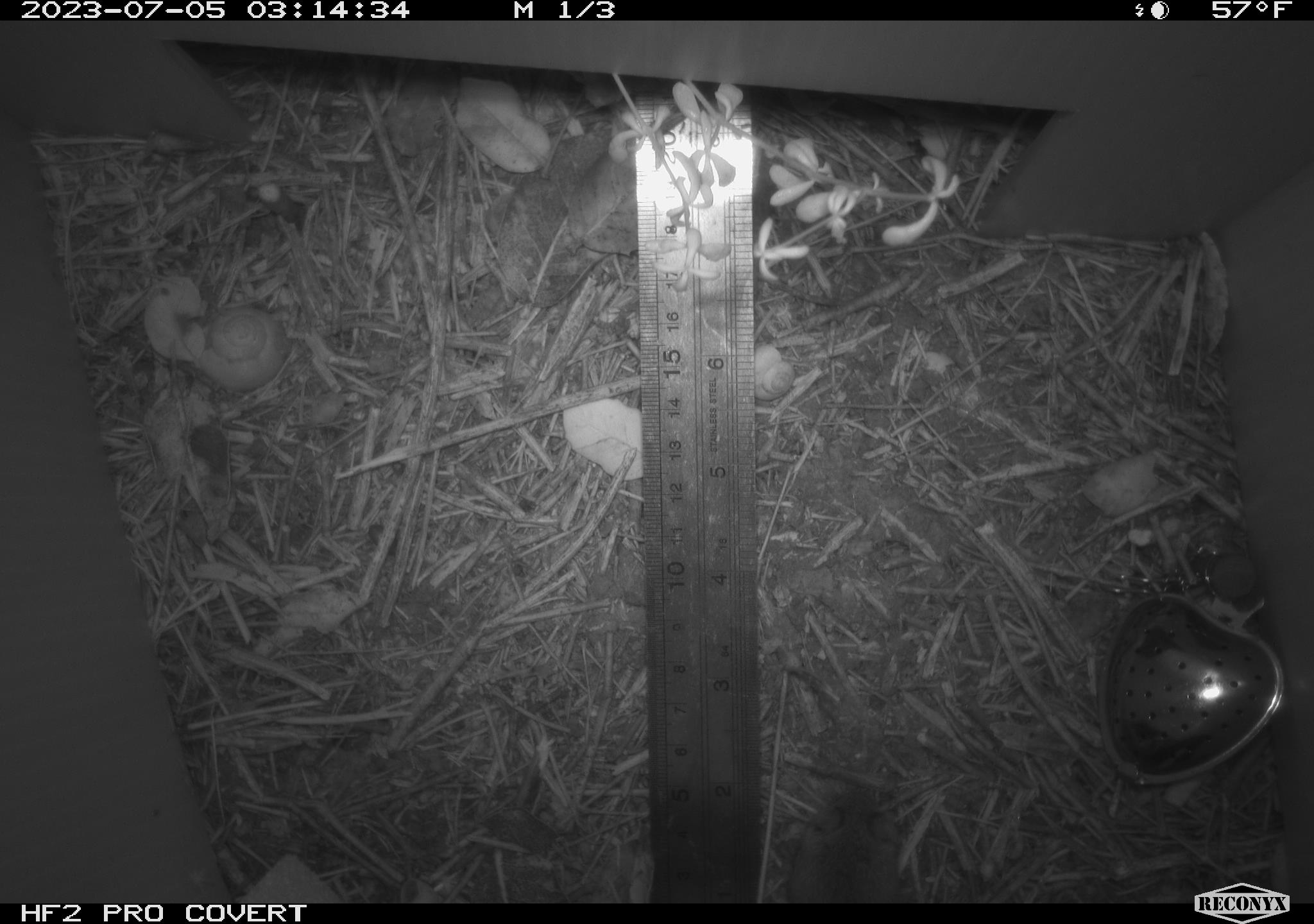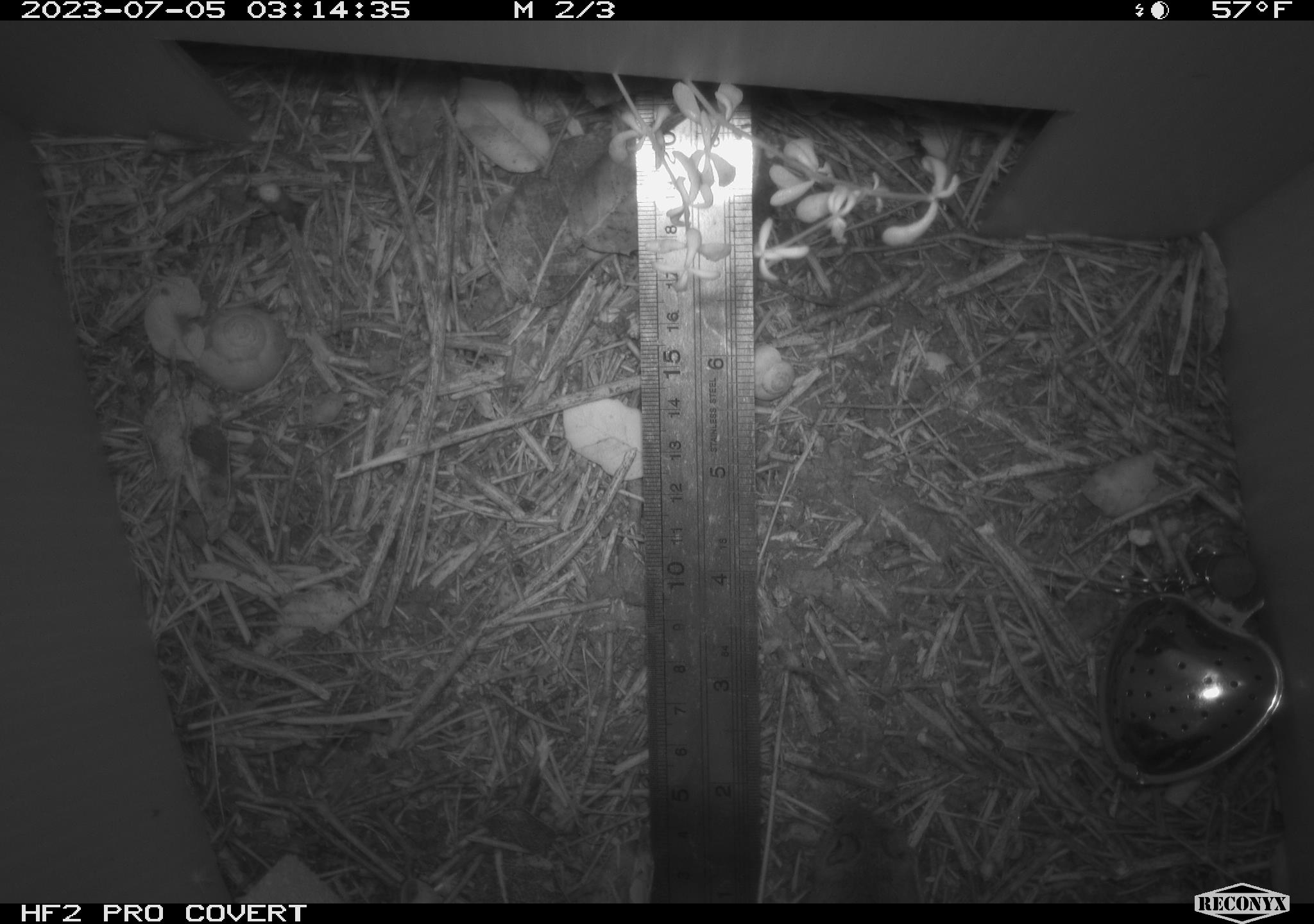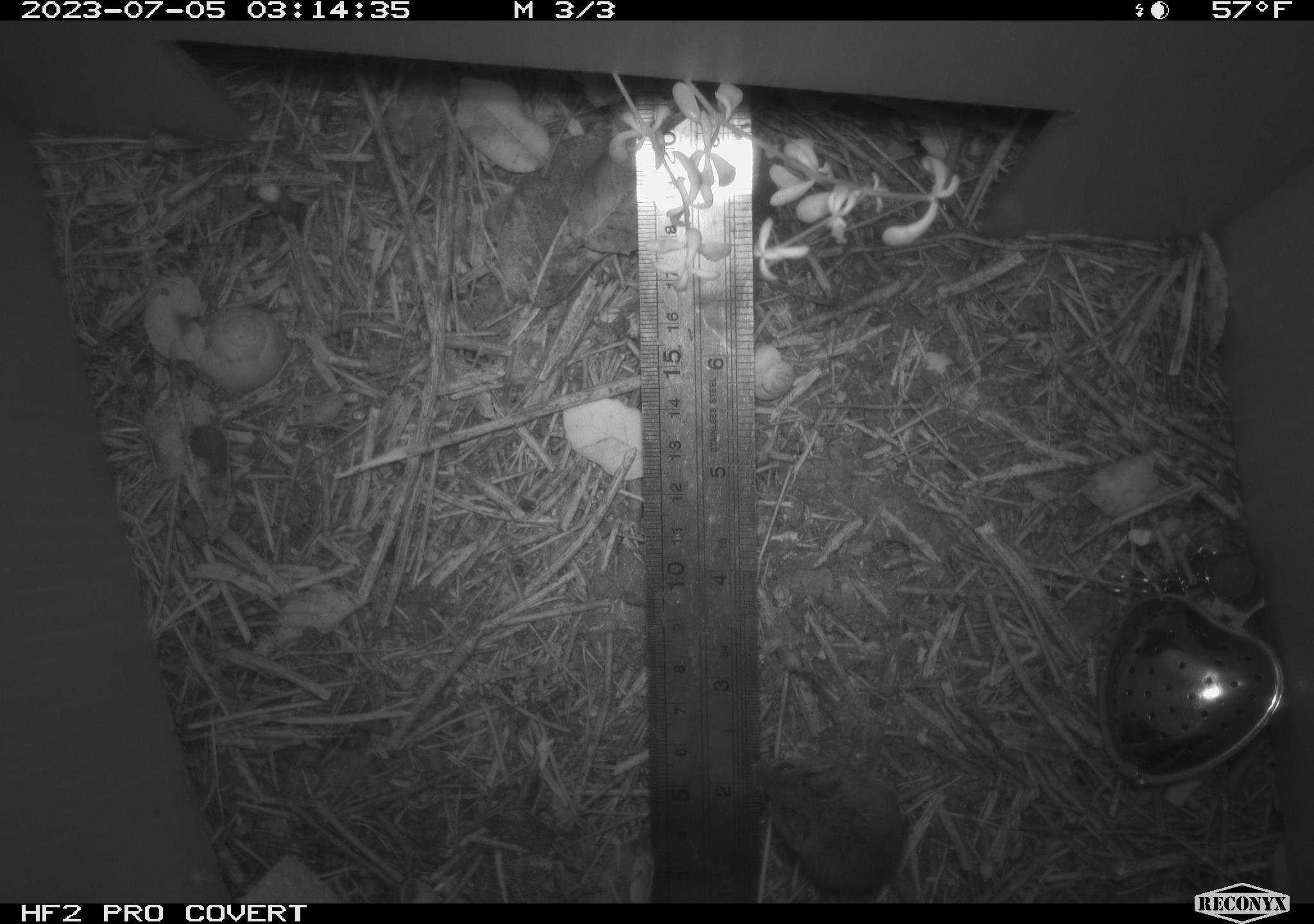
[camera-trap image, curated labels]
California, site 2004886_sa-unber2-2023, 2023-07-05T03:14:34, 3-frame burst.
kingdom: Animalia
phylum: Chordata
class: Mammalia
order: Rodentia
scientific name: Rodentia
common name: mouse species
Mouse species (Rodentia).